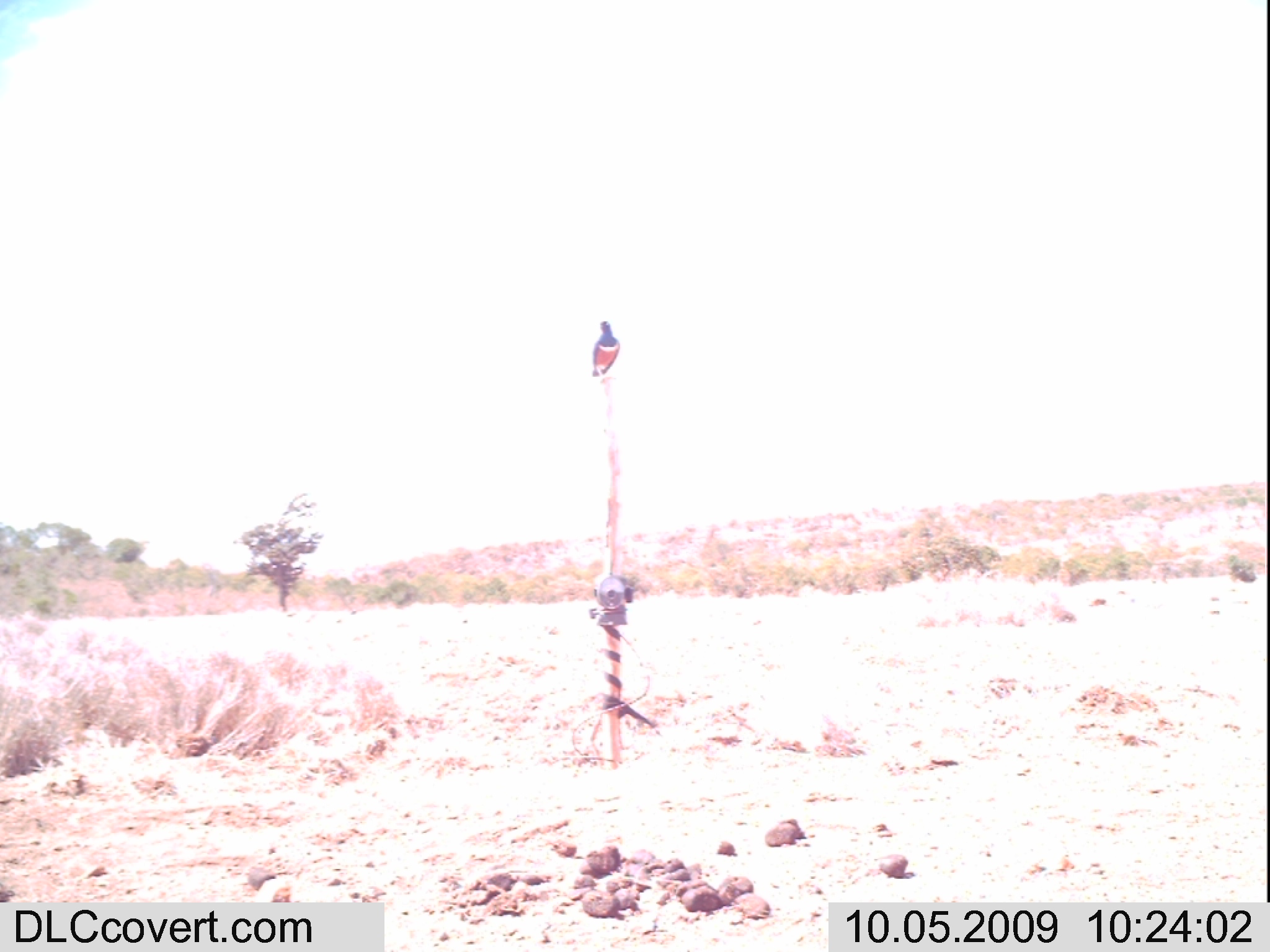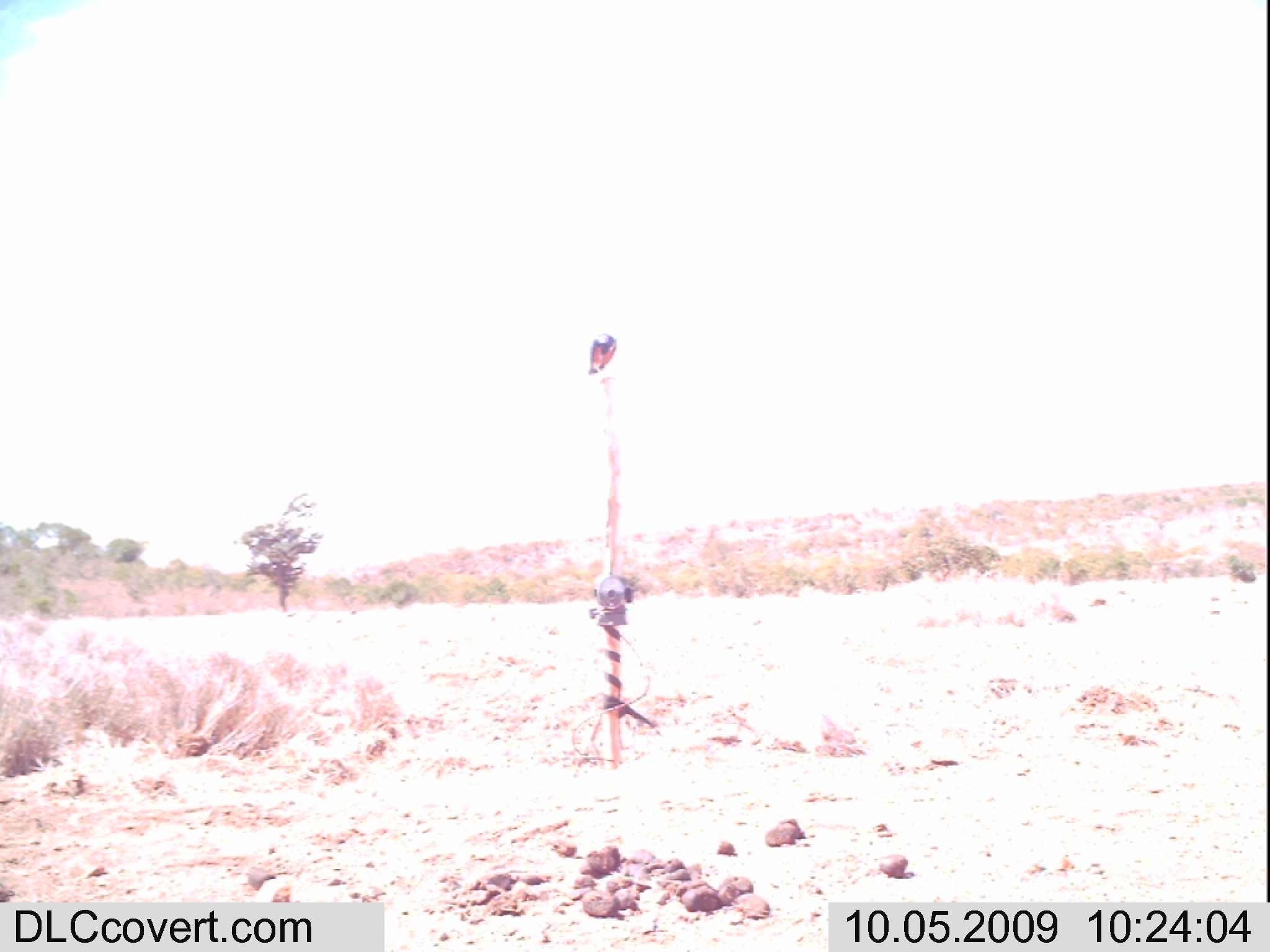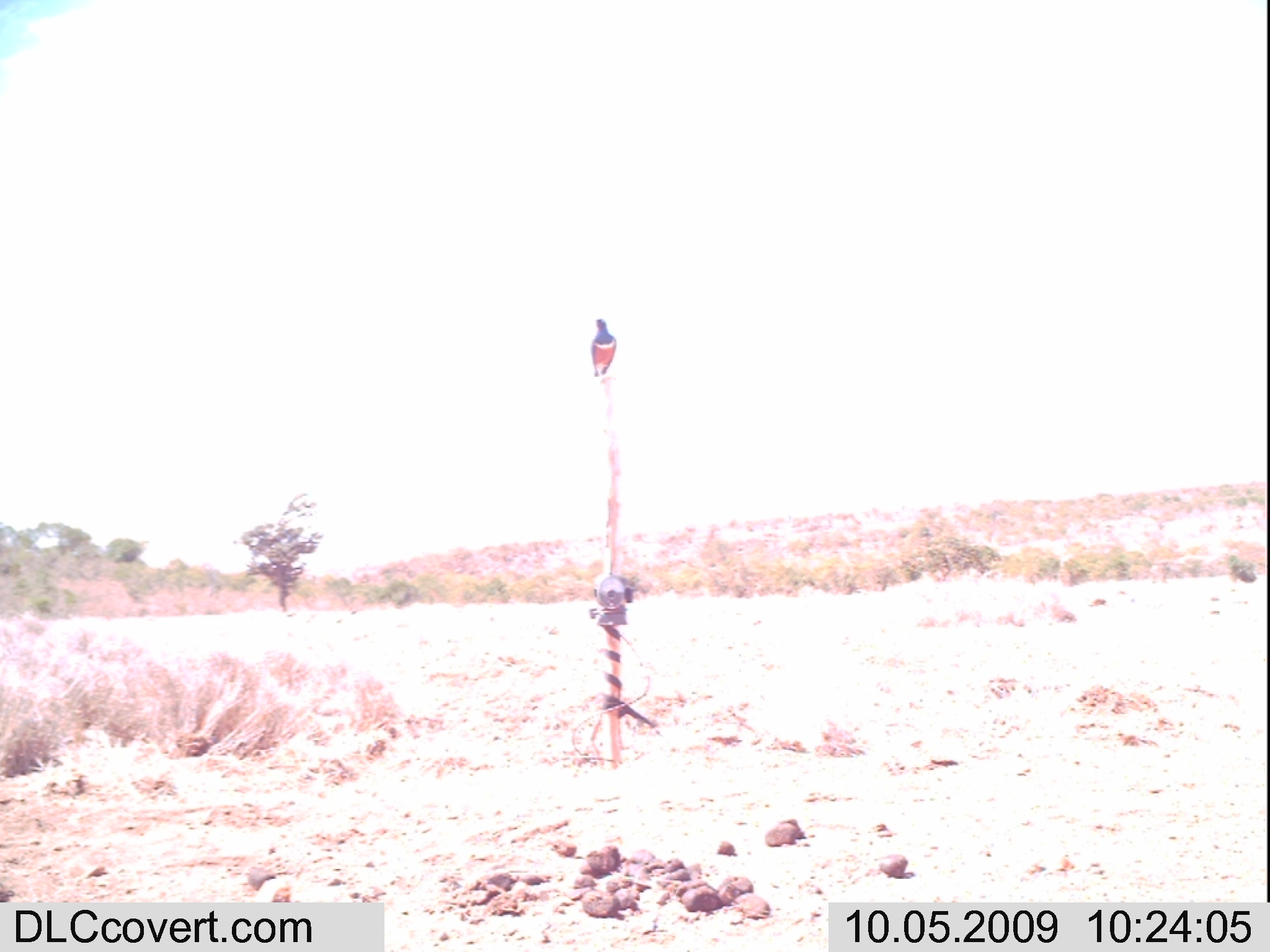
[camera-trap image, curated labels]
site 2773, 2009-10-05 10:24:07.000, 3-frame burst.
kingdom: Animalia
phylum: Chordata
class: Aves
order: Passeriformes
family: Sturnidae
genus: Lamprotornis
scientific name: Lamprotornis superbus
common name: superb starling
Lamprotornis superbus (superb starling), count 1.